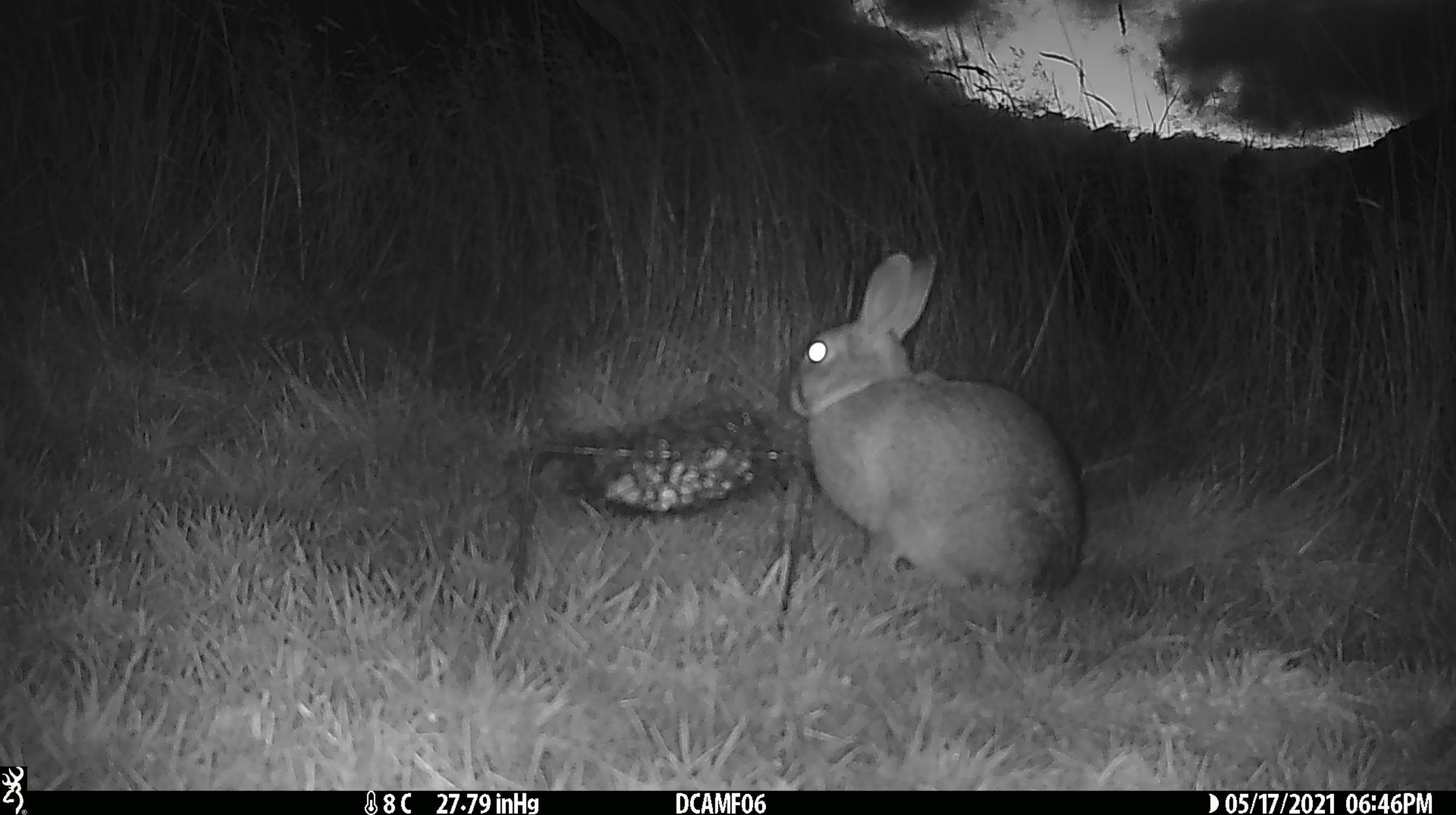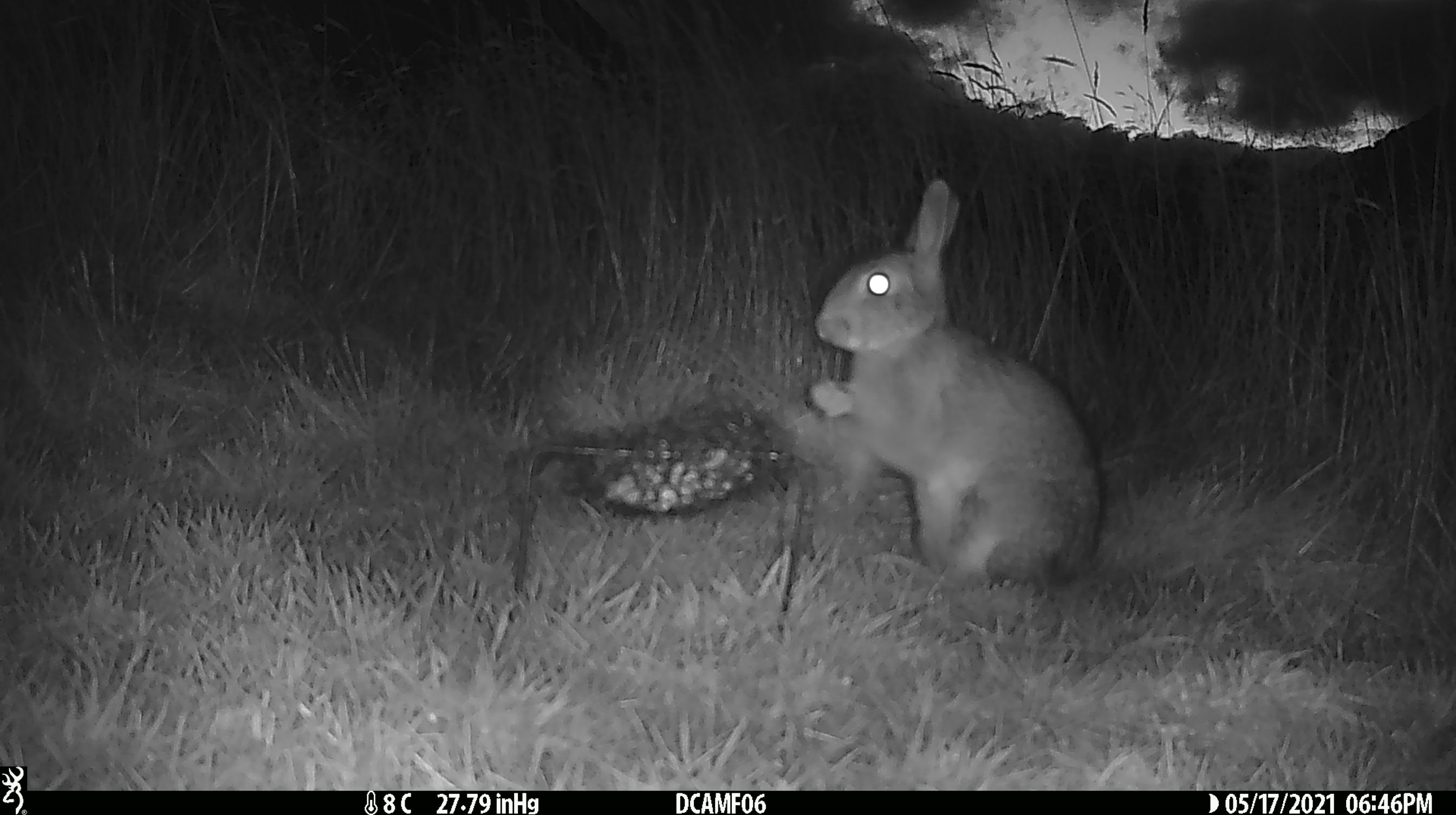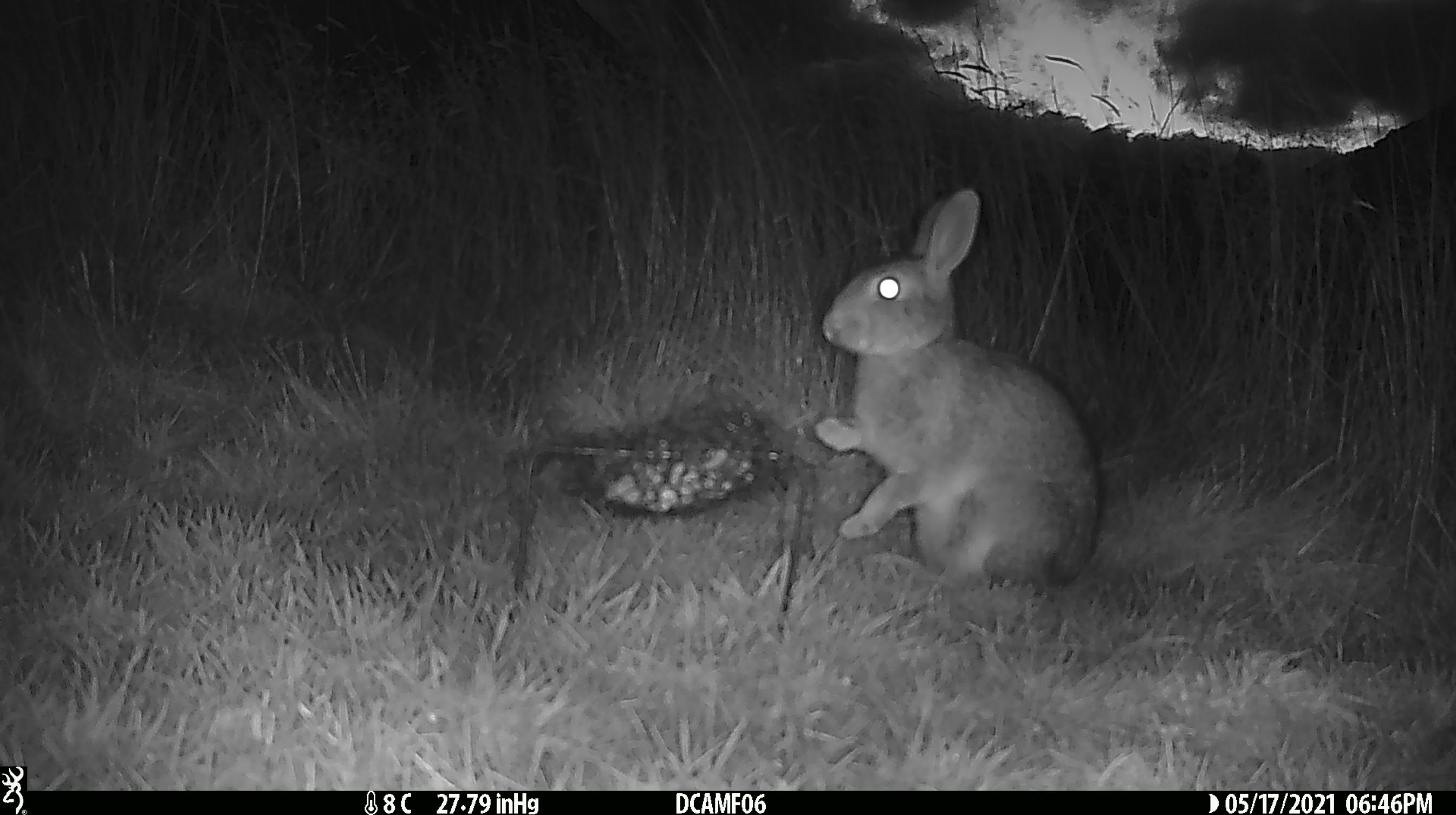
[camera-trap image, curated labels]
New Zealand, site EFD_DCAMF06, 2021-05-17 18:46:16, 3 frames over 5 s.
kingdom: Animalia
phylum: Chordata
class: Mammalia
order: Lagomorpha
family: Leporidae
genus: Oryctolagus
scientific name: Oryctolagus cuniculus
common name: european rabbit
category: rabbit